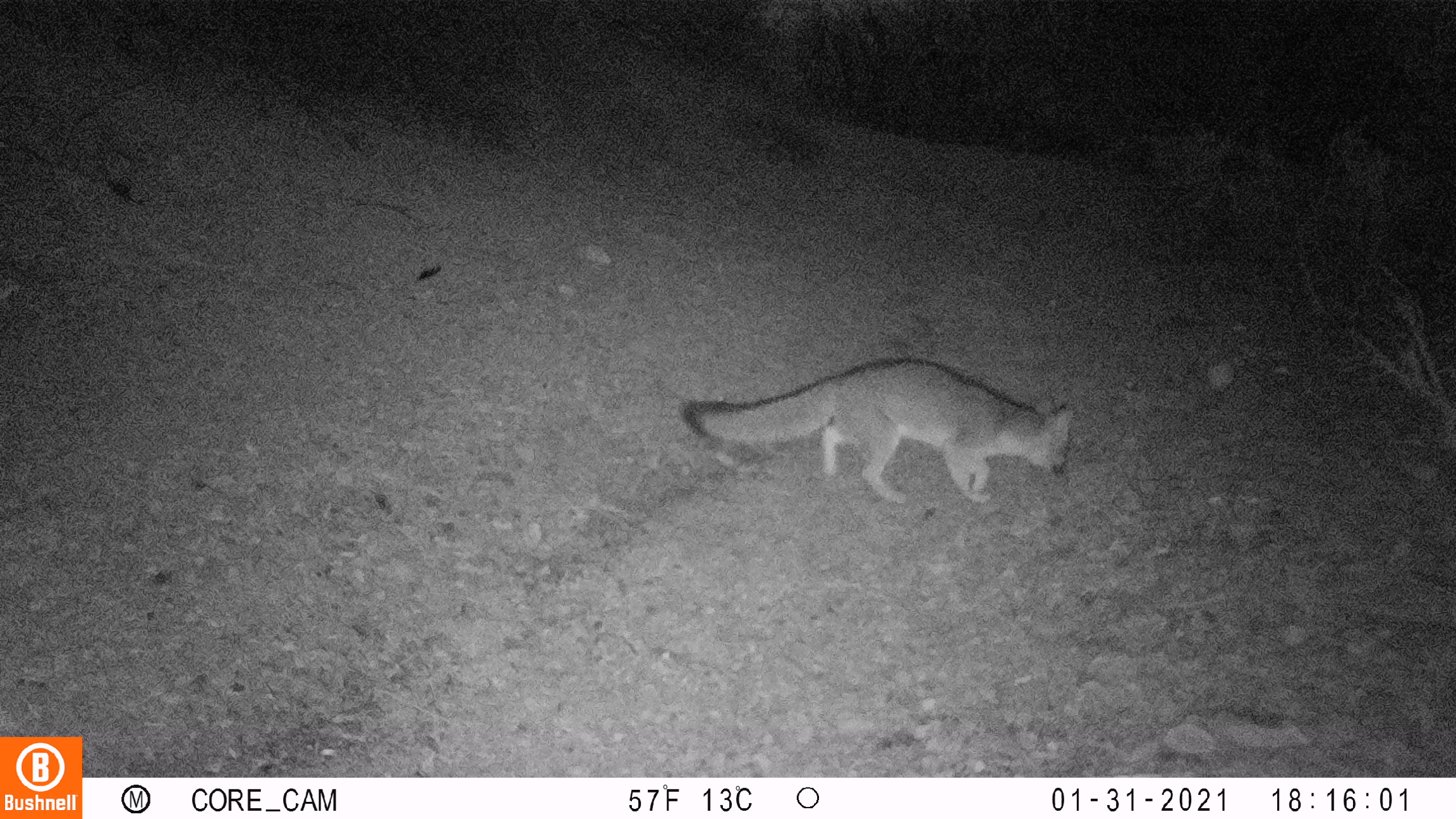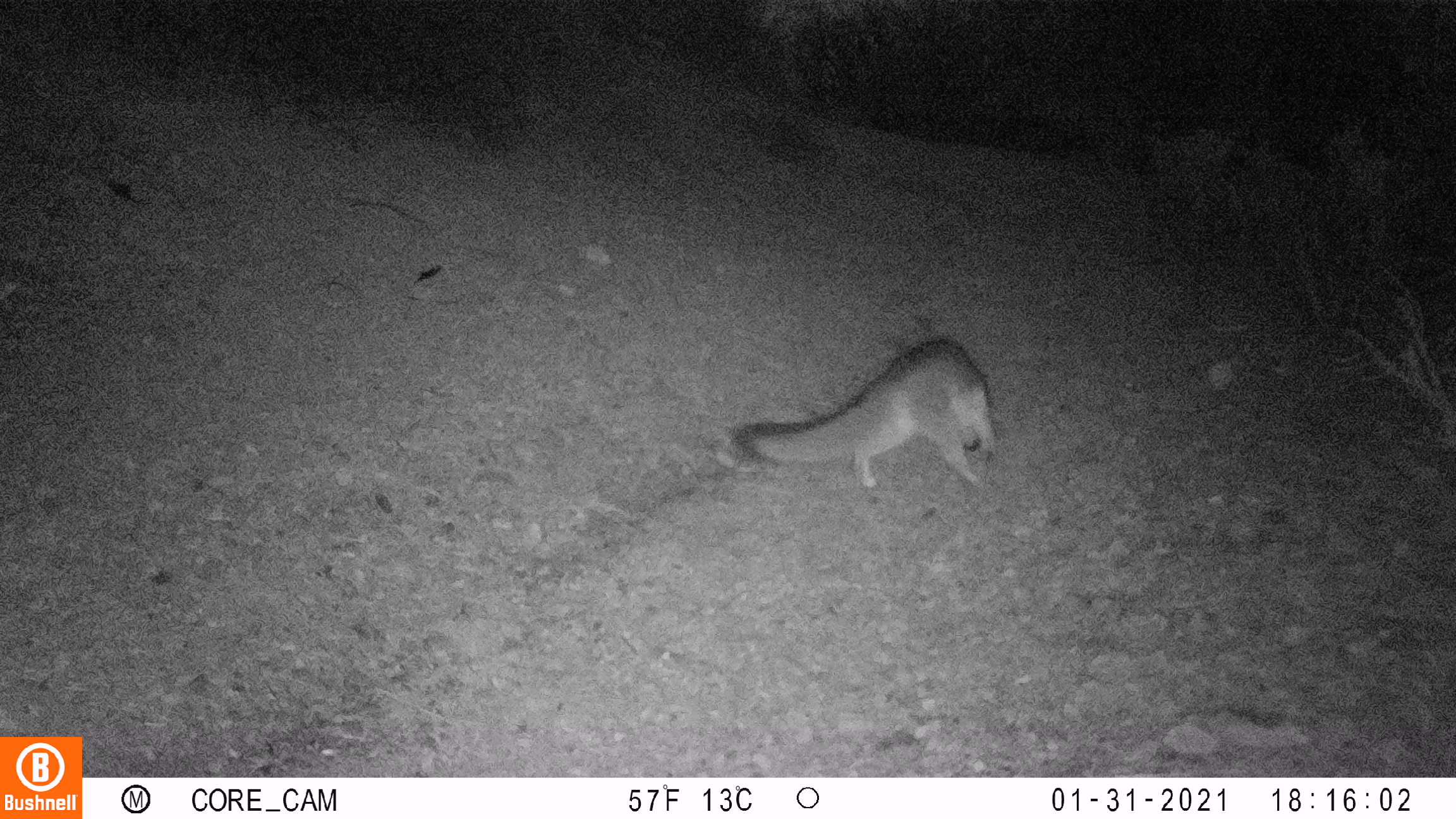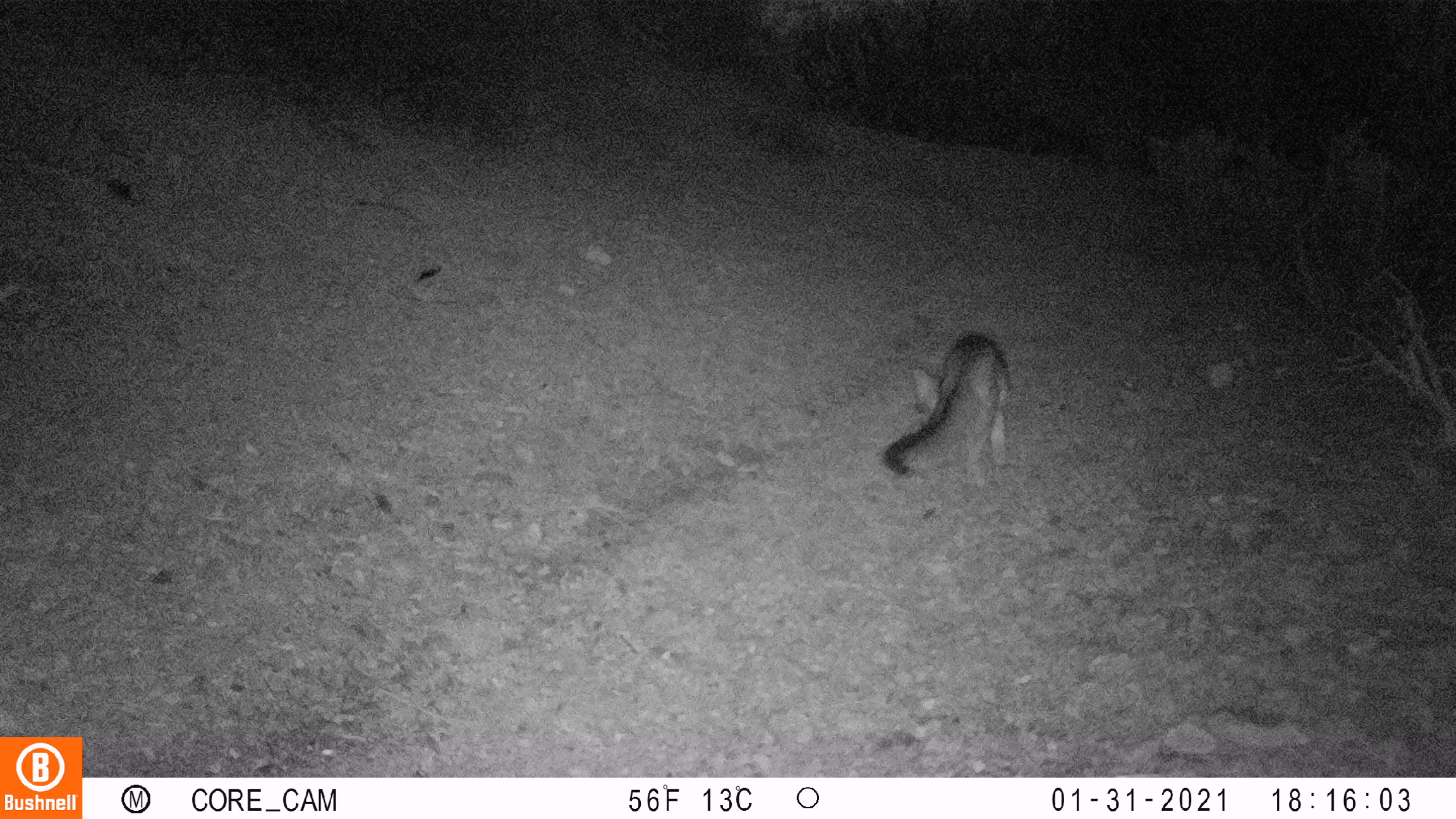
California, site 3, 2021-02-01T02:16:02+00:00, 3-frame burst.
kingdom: Animalia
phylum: Chordata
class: Mammalia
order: Carnivora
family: Canidae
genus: Urocyon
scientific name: Urocyon cinereoargenteus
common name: gray fox